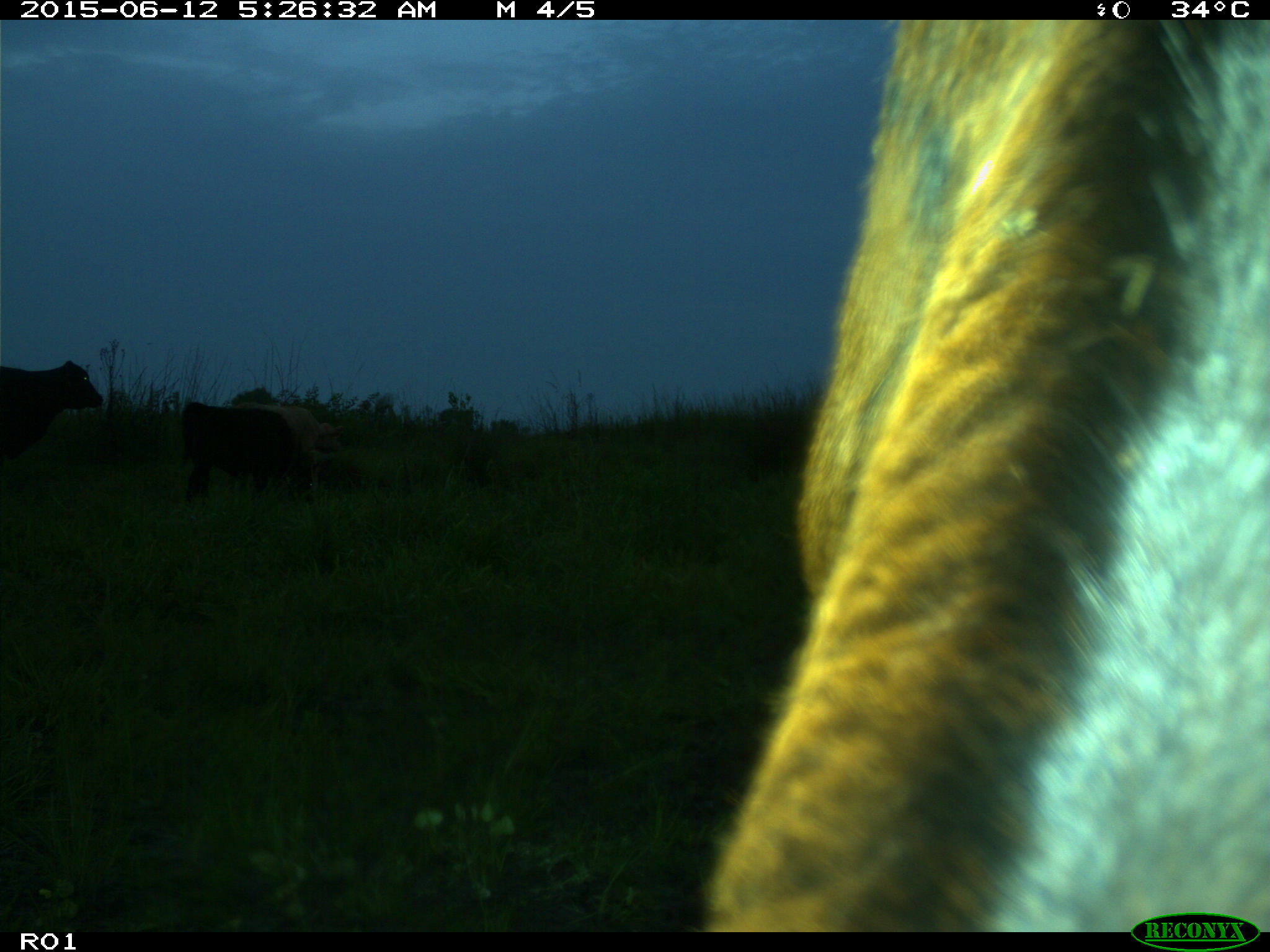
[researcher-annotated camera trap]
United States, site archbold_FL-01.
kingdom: Animalia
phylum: Chordata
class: Mammalia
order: Artiodactyla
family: Bovidae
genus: Bos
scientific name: Bos taurus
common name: domestic cow